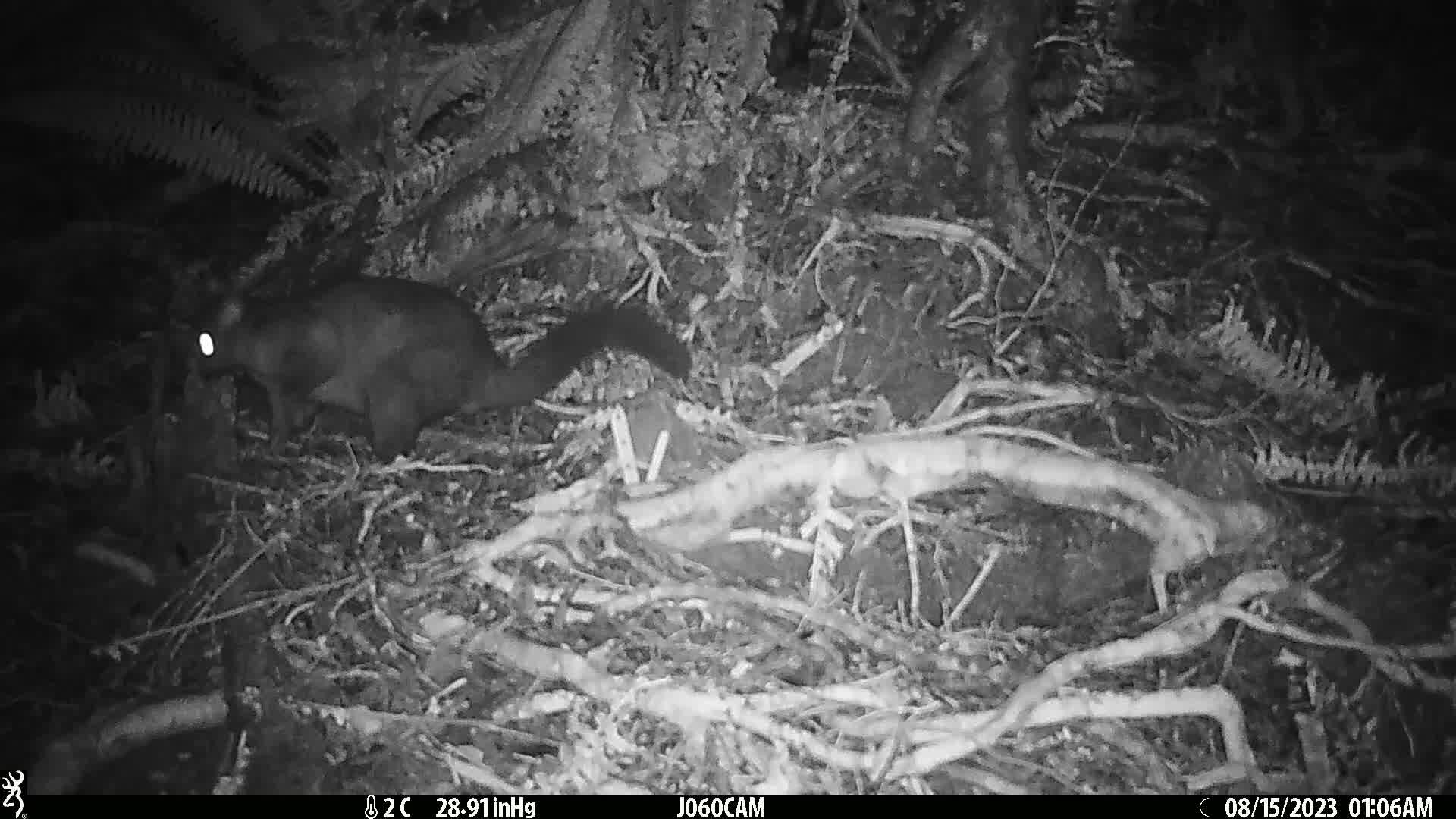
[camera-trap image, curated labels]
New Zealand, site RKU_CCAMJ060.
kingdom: Animalia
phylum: Chordata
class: Mammalia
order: Diprotodontia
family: Phalangeridae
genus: Trichosurus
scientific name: Trichosurus vulpecula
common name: common brushtail possum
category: possum